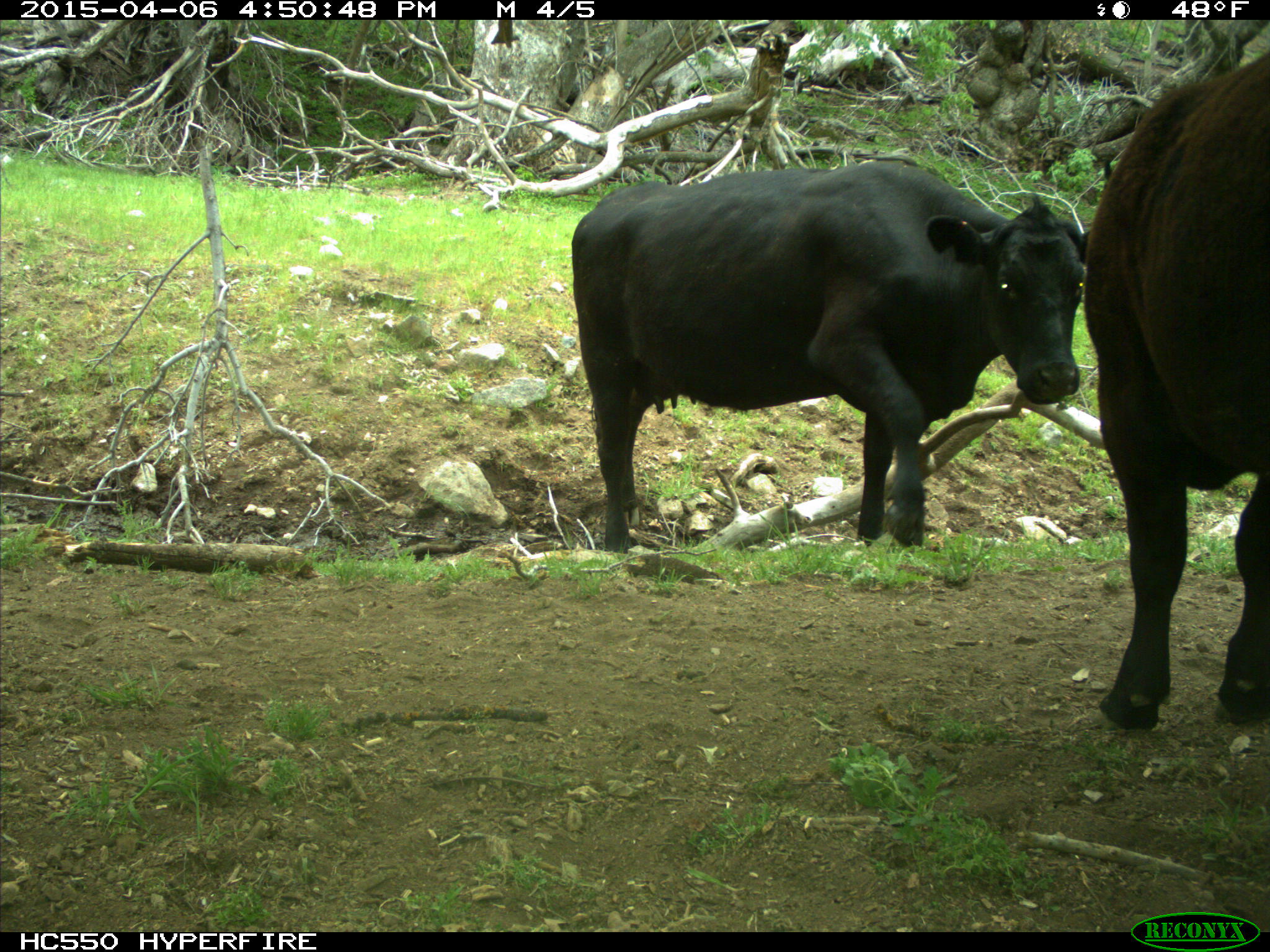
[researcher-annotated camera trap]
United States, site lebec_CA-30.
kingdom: Animalia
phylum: Chordata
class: Mammalia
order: Artiodactyla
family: Bovidae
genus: Bos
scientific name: Bos taurus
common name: domestic cow